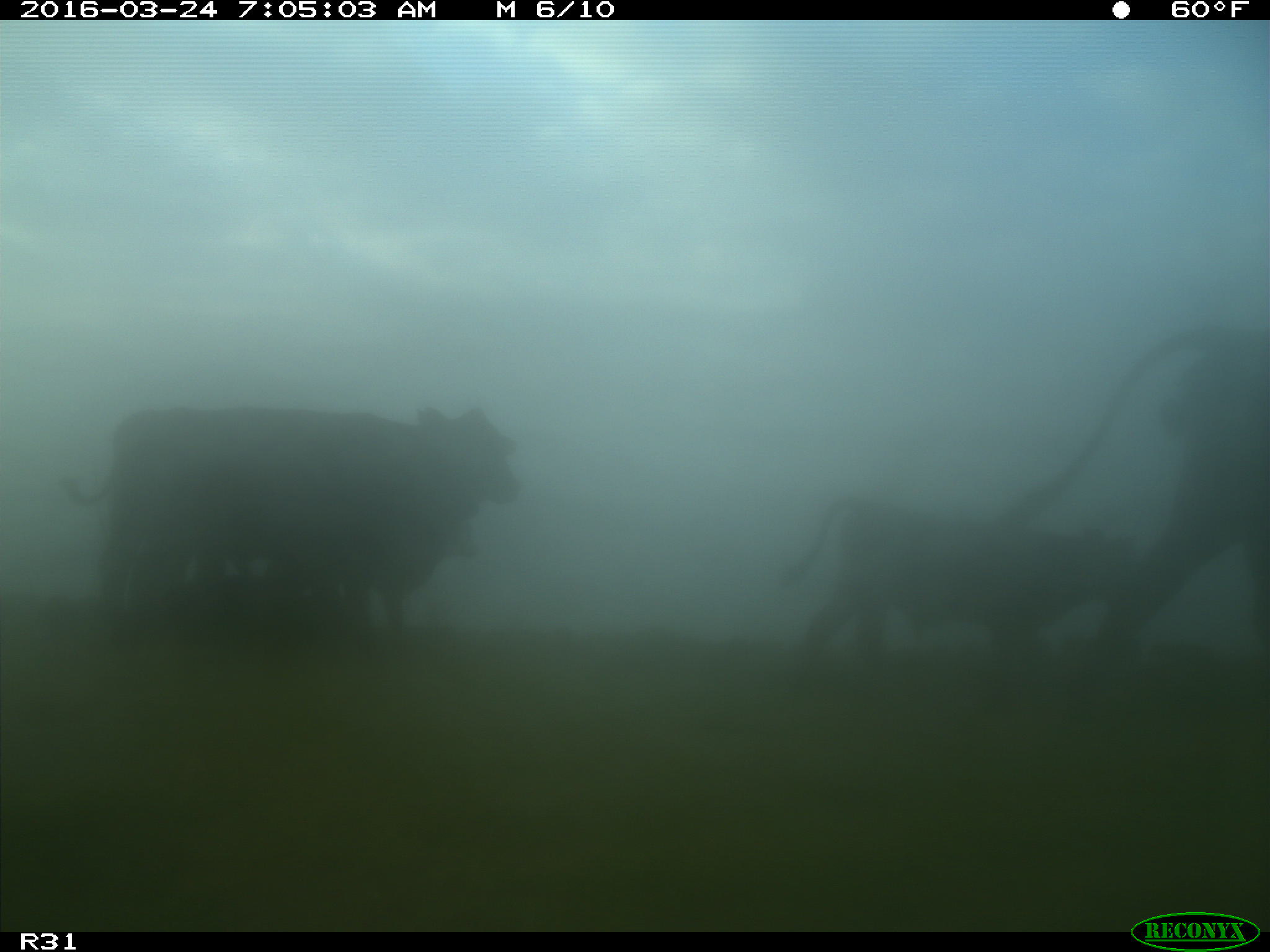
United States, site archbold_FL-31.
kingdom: Animalia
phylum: Chordata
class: Mammalia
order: Artiodactyla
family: Bovidae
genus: Bos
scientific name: Bos taurus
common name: domestic cow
Bos taurus (domestic cow).